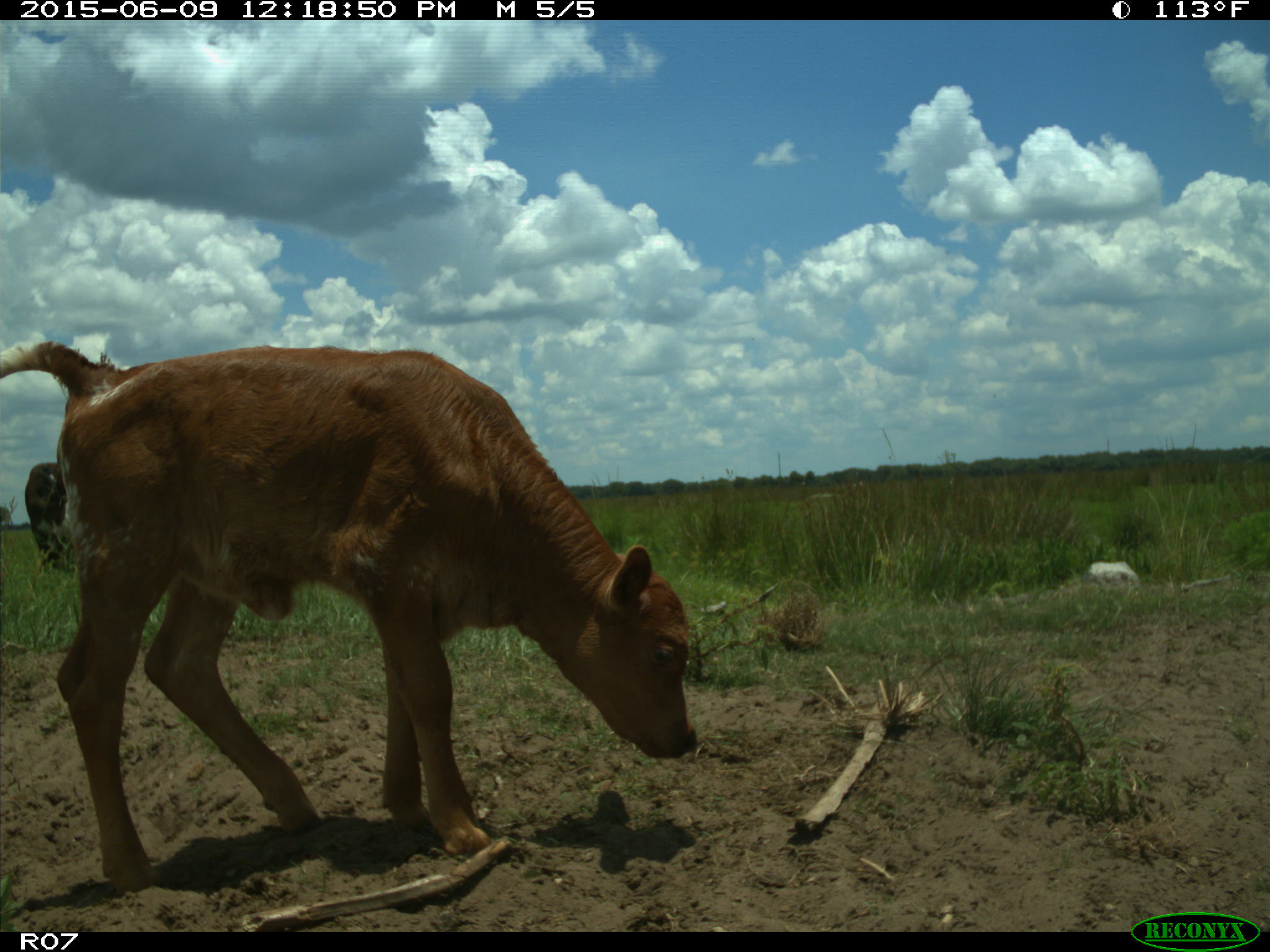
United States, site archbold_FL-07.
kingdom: Animalia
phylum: Chordata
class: Mammalia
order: Artiodactyla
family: Bovidae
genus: Bos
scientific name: Bos taurus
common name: domestic cow